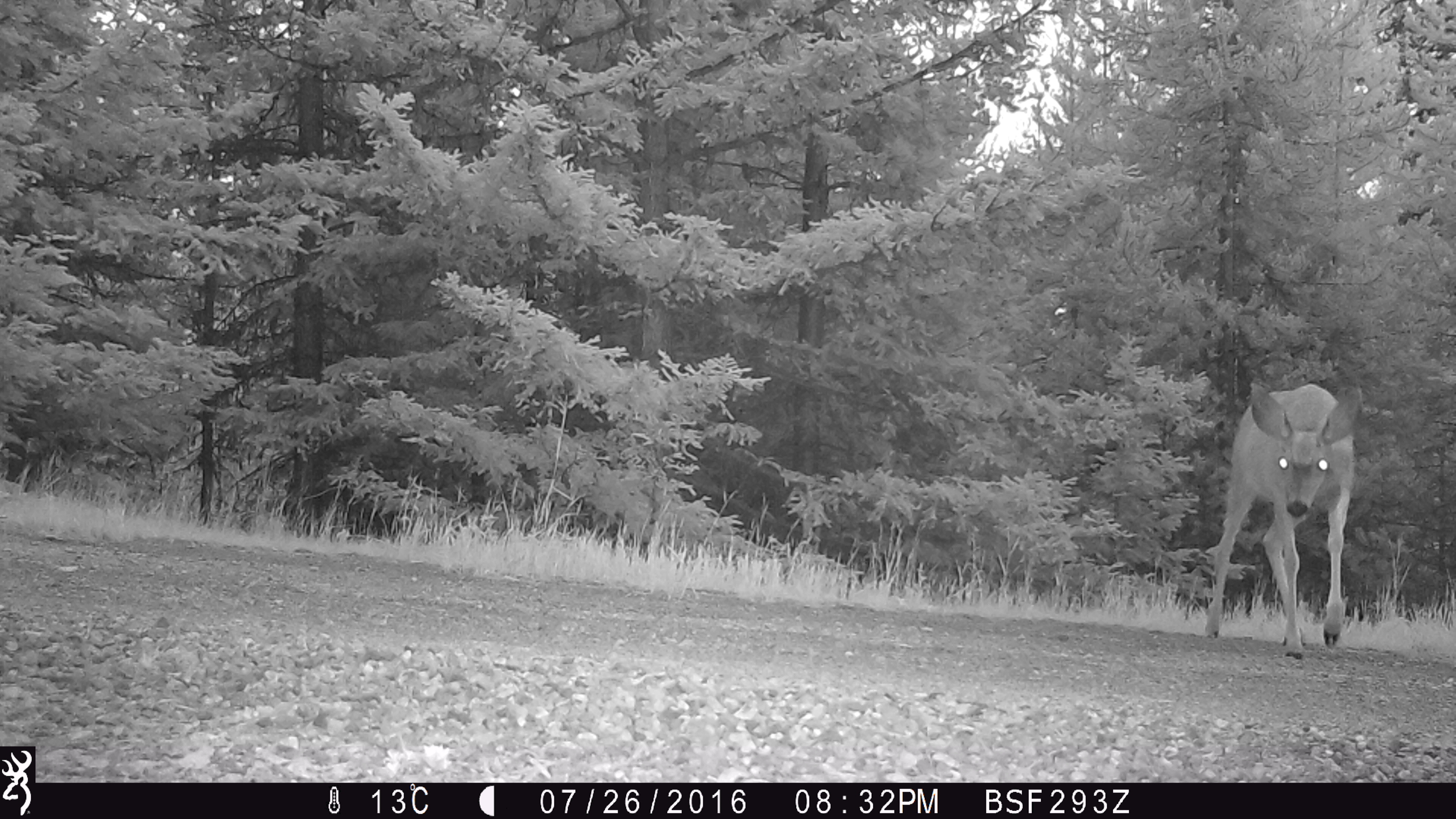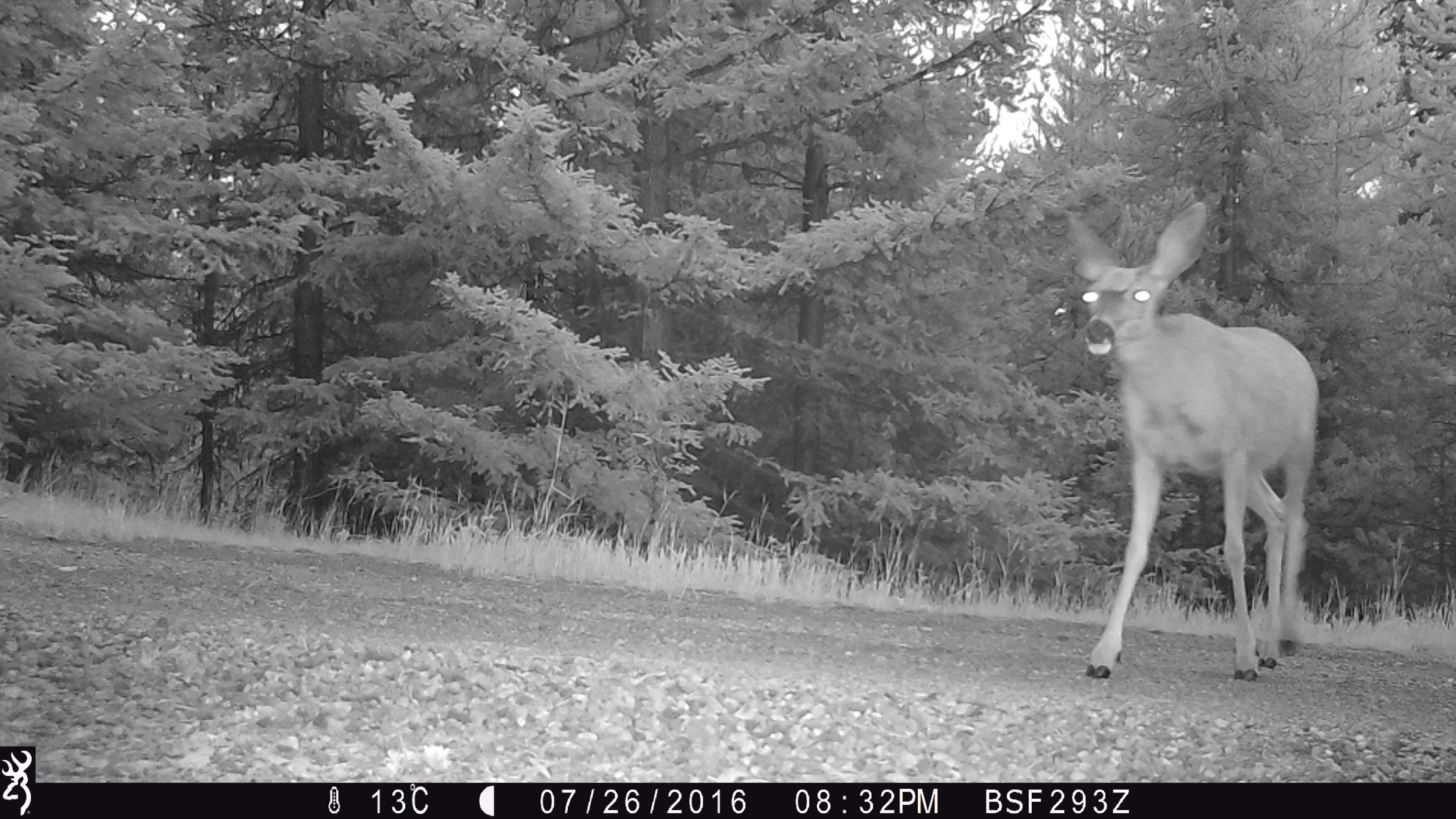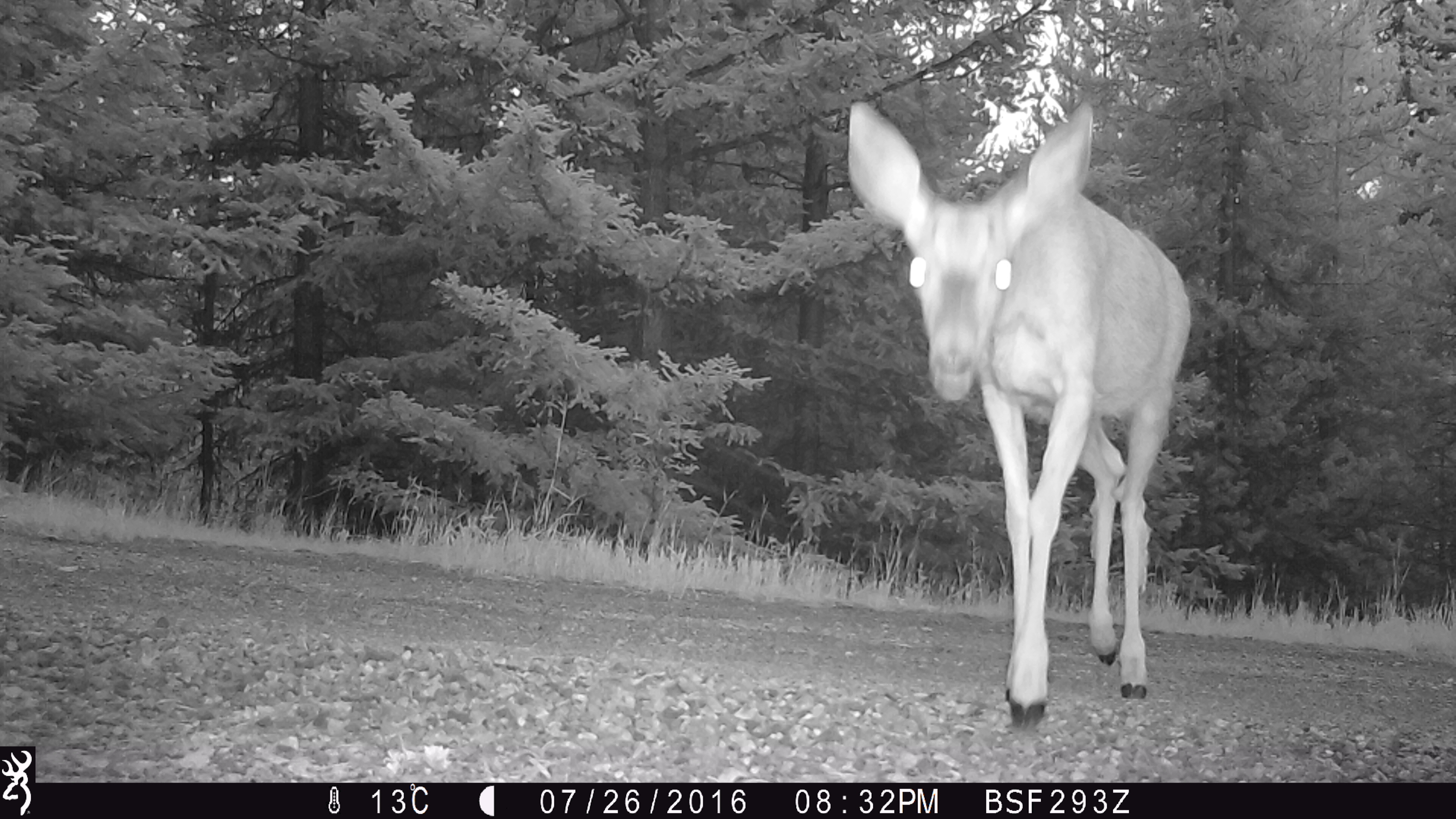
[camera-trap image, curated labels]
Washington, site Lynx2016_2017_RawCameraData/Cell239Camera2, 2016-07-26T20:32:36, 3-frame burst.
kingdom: Animalia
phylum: Chordata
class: Mammalia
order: Artiodactyla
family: Cervidae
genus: Odocoileus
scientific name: Odocoileus hemionus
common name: mule deer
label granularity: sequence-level